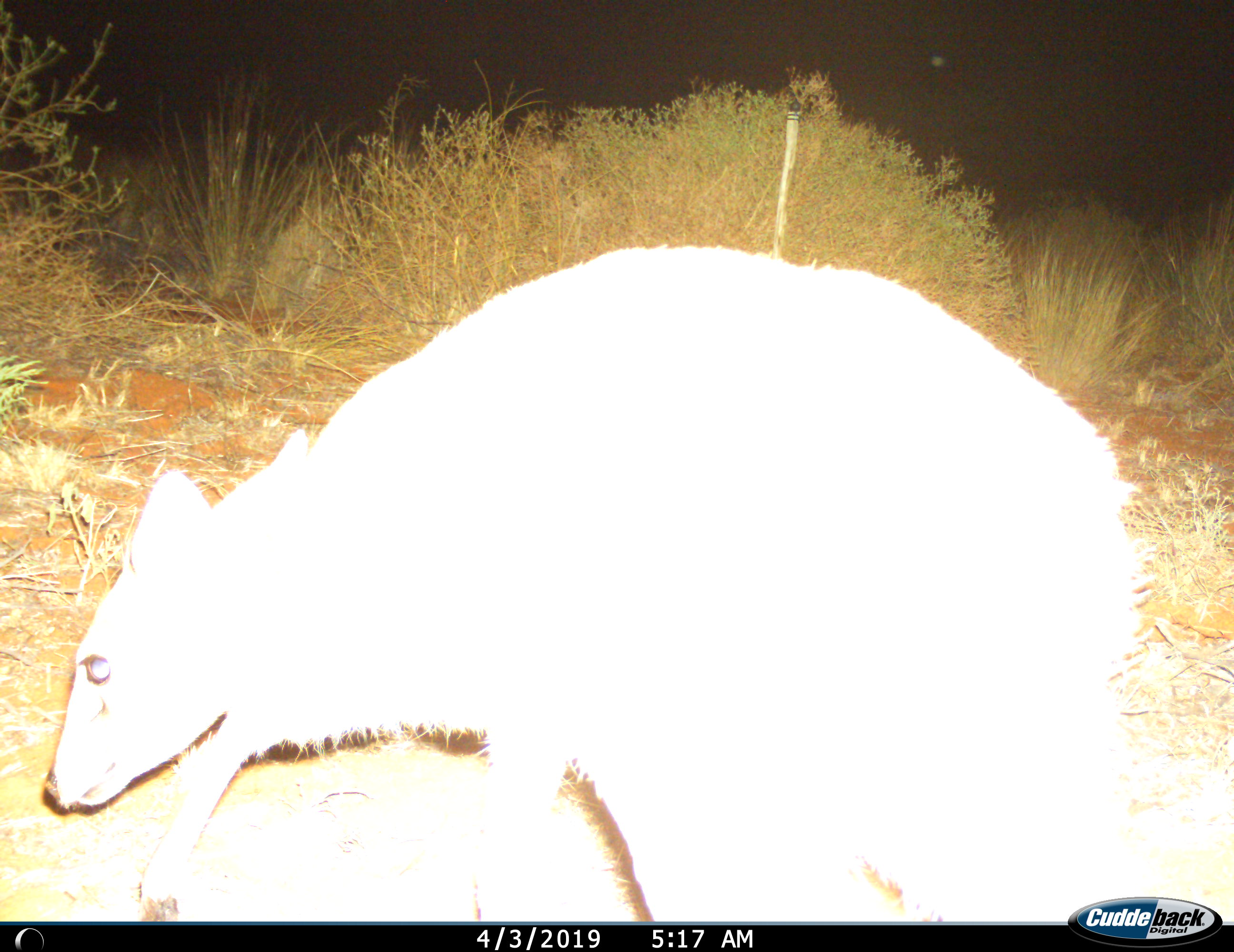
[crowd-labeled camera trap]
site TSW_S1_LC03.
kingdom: Animalia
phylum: Chordata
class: Mammalia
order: Artiodactyla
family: Bovidae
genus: Oreotragus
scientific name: Oreotragus oreotragus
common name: klipspringer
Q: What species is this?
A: Klipspringer (Oreotragus oreotragus).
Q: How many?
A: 1.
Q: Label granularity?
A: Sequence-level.